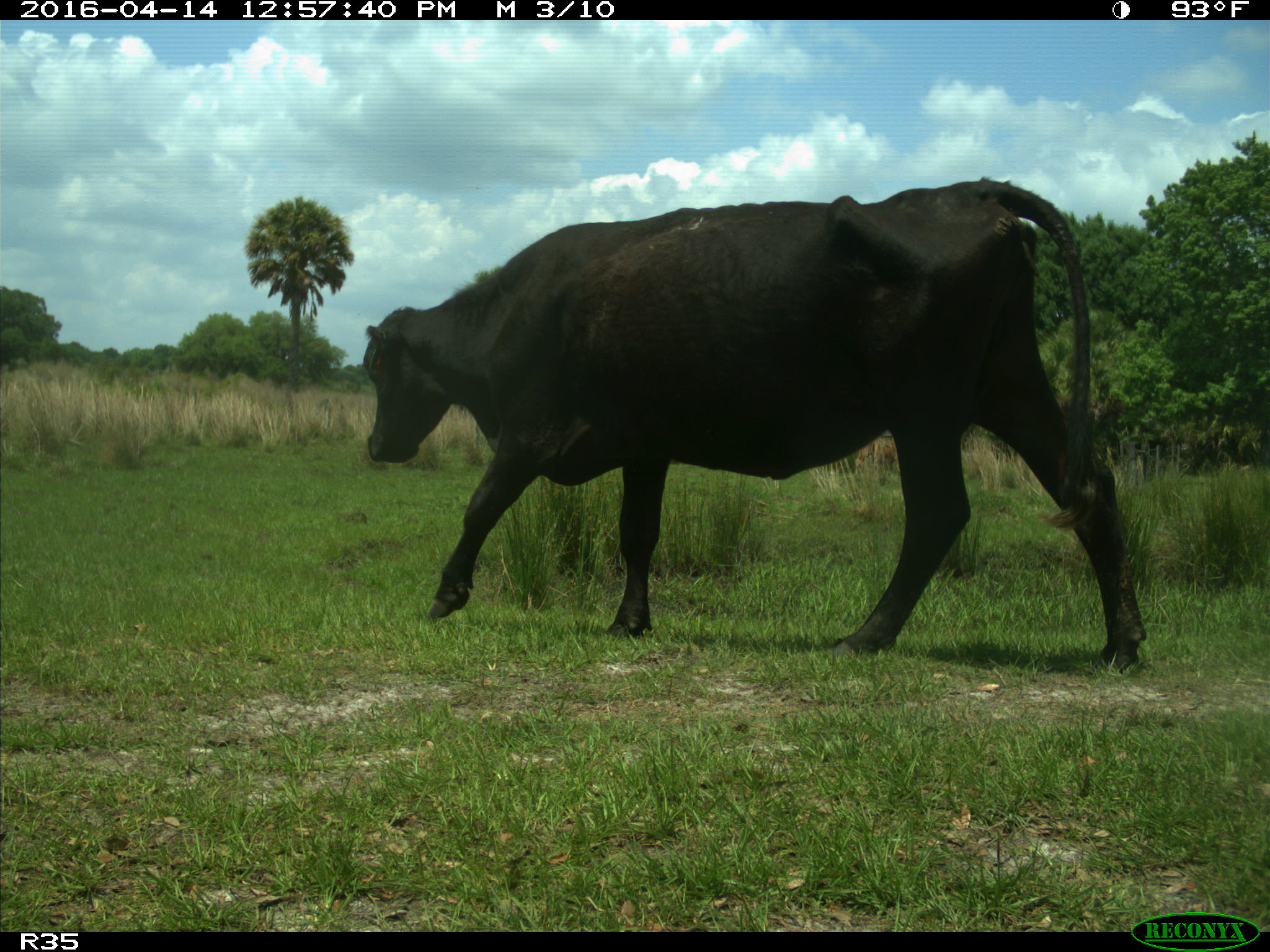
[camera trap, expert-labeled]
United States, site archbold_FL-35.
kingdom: Animalia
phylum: Chordata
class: Mammalia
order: Artiodactyla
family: Bovidae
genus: Bos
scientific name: Bos taurus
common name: domestic cow